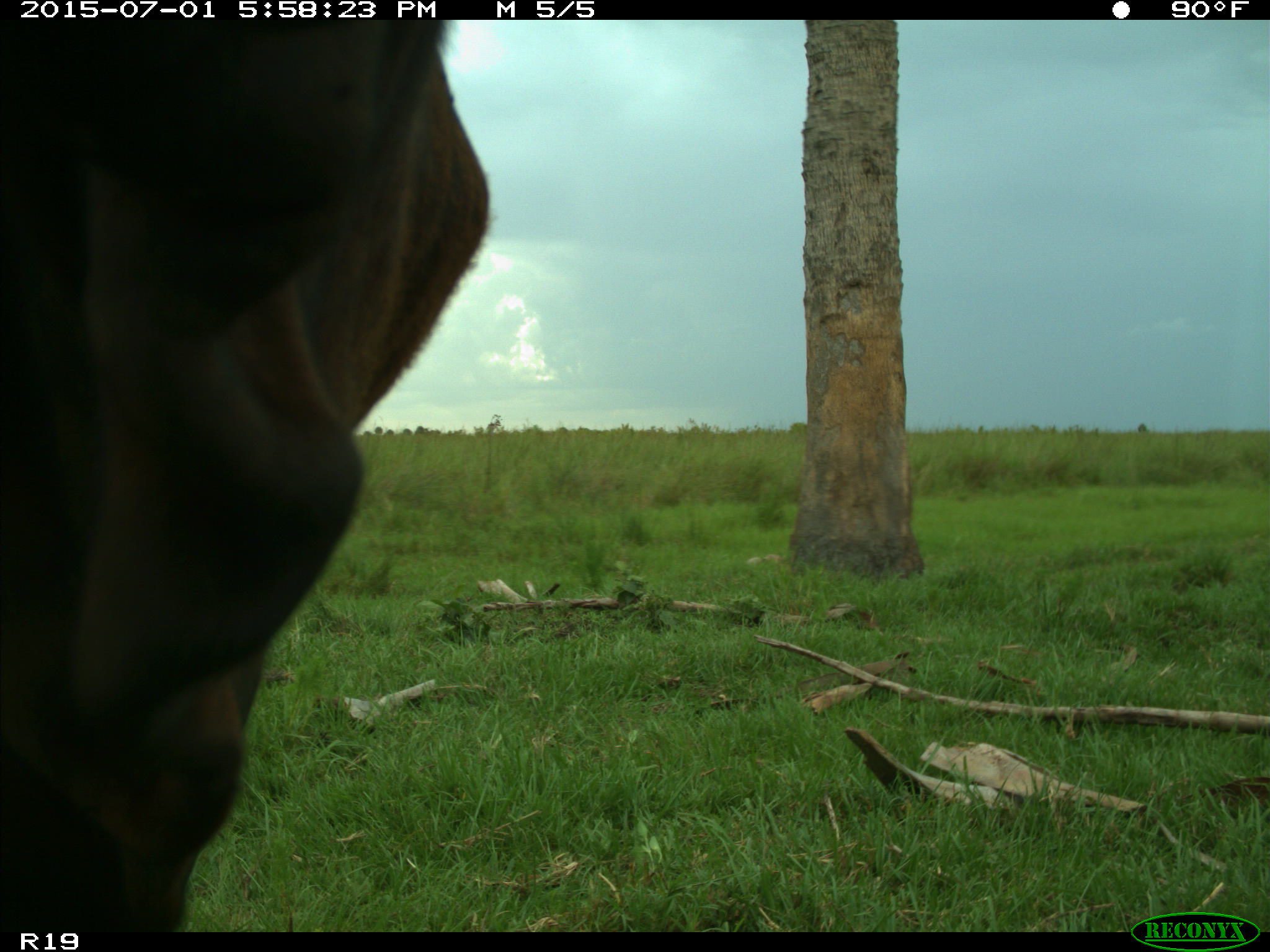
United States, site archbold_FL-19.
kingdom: Animalia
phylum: Chordata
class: Mammalia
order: Artiodactyla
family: Bovidae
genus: Bos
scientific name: Bos taurus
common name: domestic cow